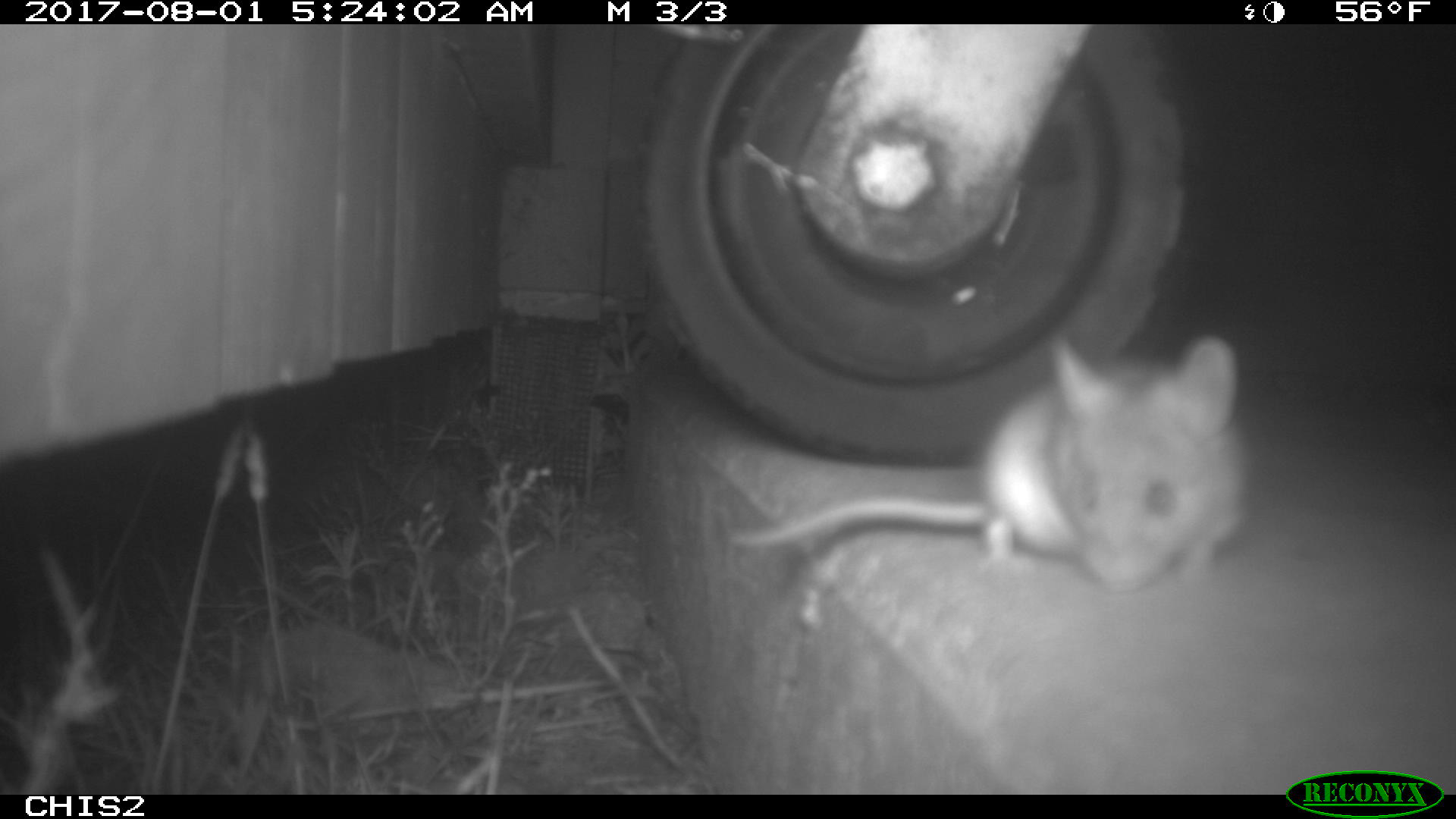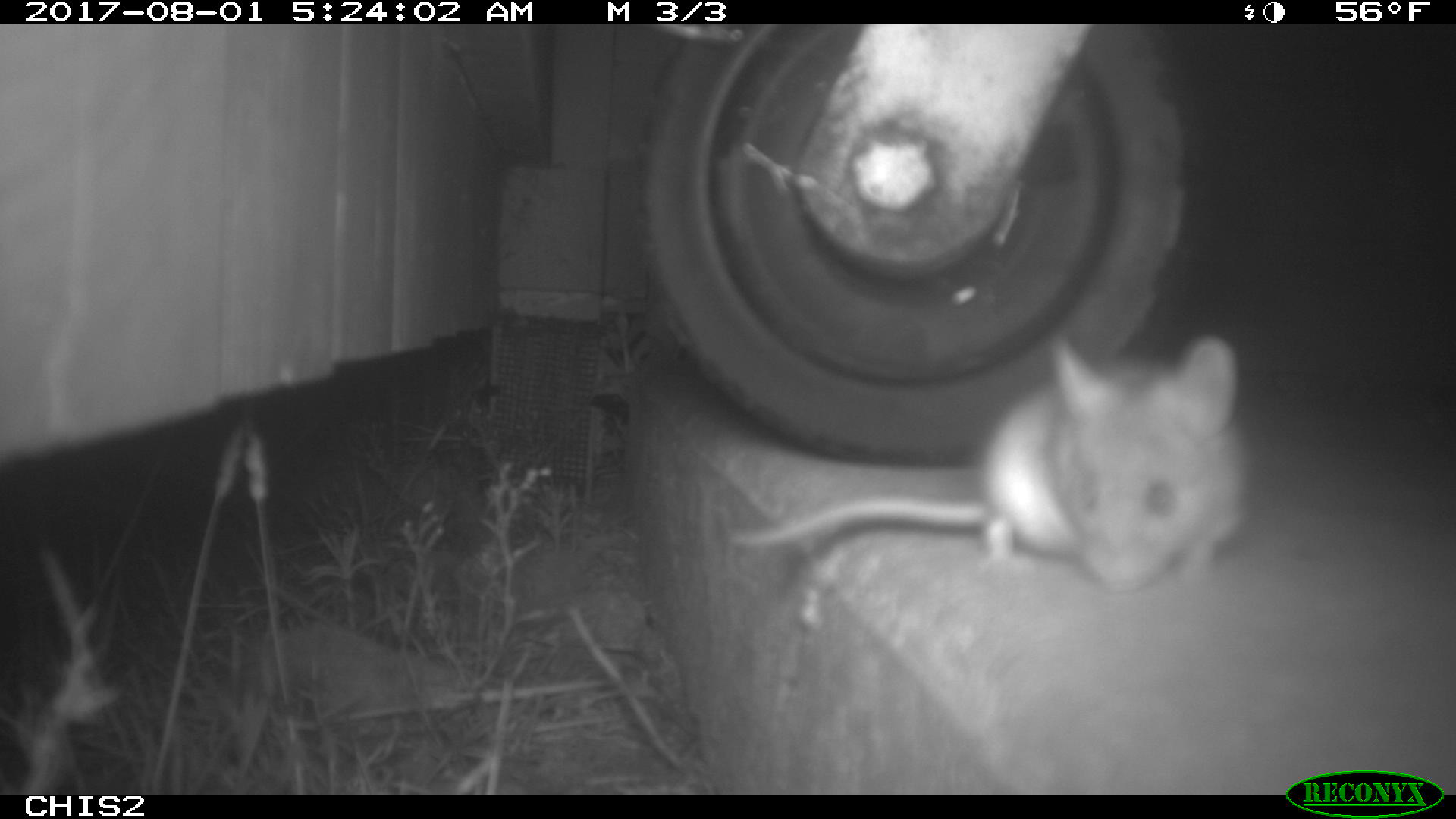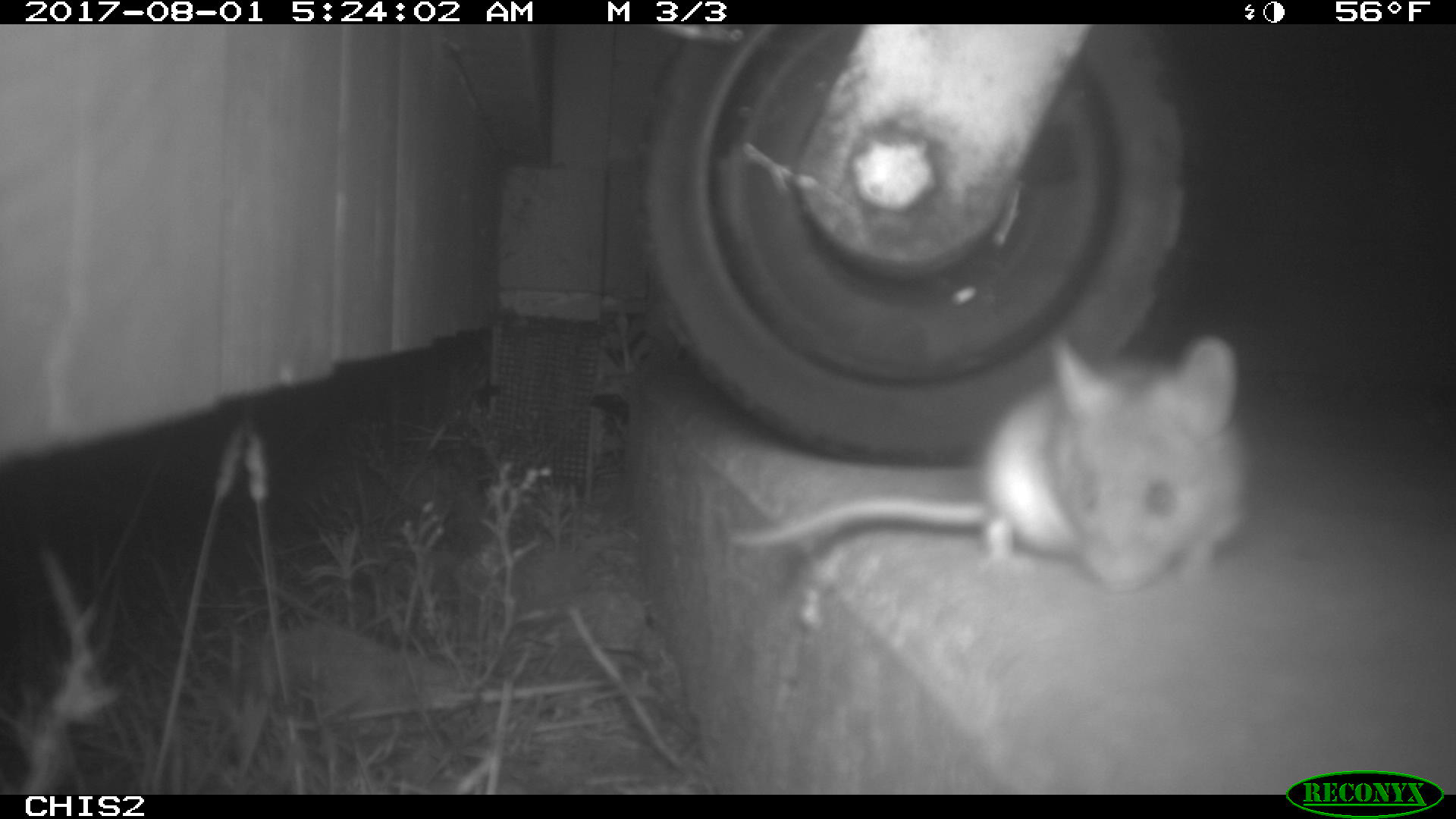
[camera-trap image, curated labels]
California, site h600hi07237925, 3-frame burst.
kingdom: Animalia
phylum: Chordata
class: Mammalia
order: Rodentia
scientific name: Rodentia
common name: rodent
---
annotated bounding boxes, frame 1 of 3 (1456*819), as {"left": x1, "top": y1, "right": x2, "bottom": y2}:
rodent: {"left": 730, "top": 332, "right": 1247, "bottom": 592}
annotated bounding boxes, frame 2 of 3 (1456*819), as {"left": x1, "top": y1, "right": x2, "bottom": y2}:
rodent: {"left": 730, "top": 334, "right": 1250, "bottom": 592}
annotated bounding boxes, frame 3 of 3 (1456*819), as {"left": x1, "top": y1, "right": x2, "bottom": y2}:
rodent: {"left": 730, "top": 331, "right": 1252, "bottom": 605}